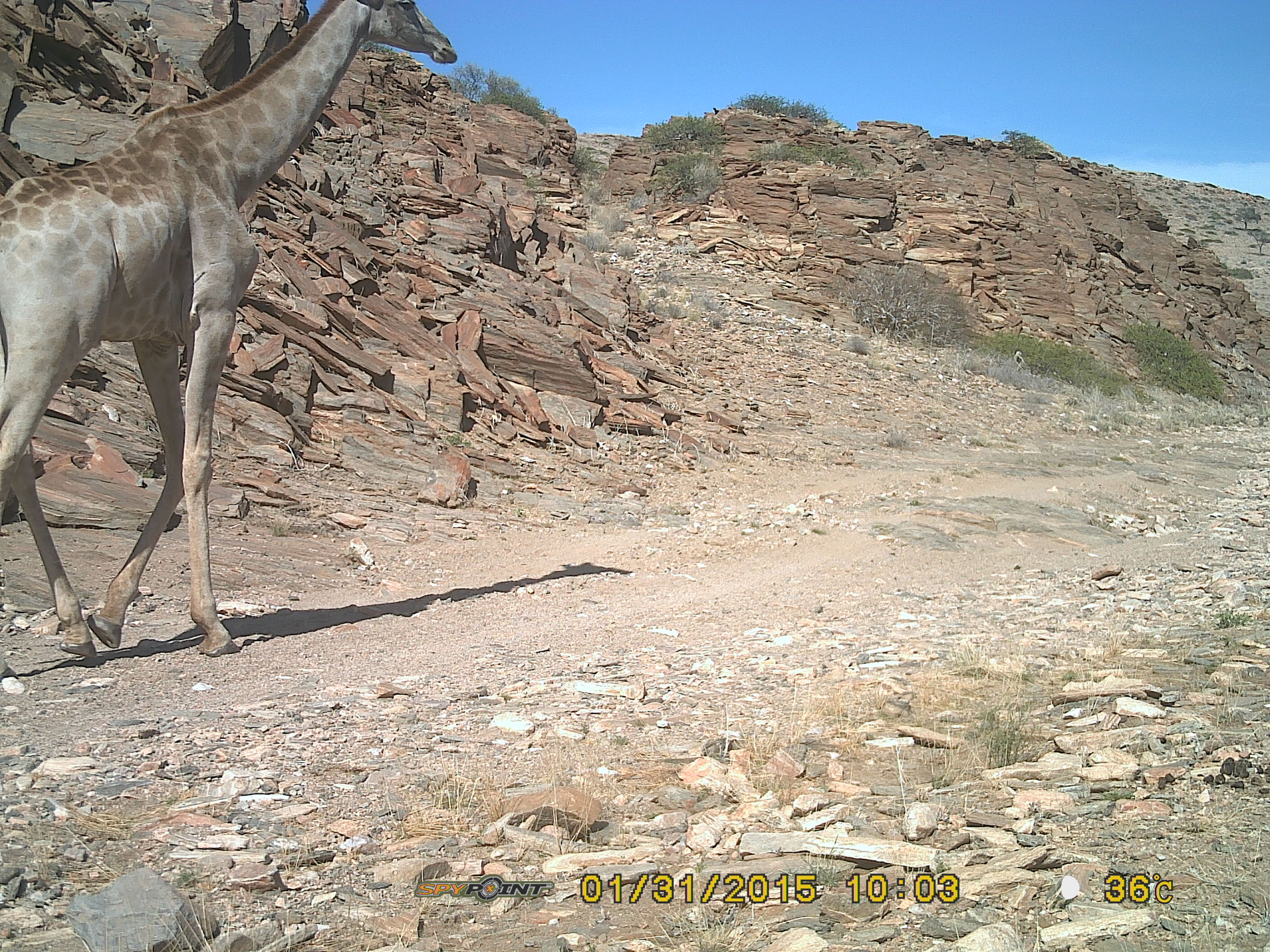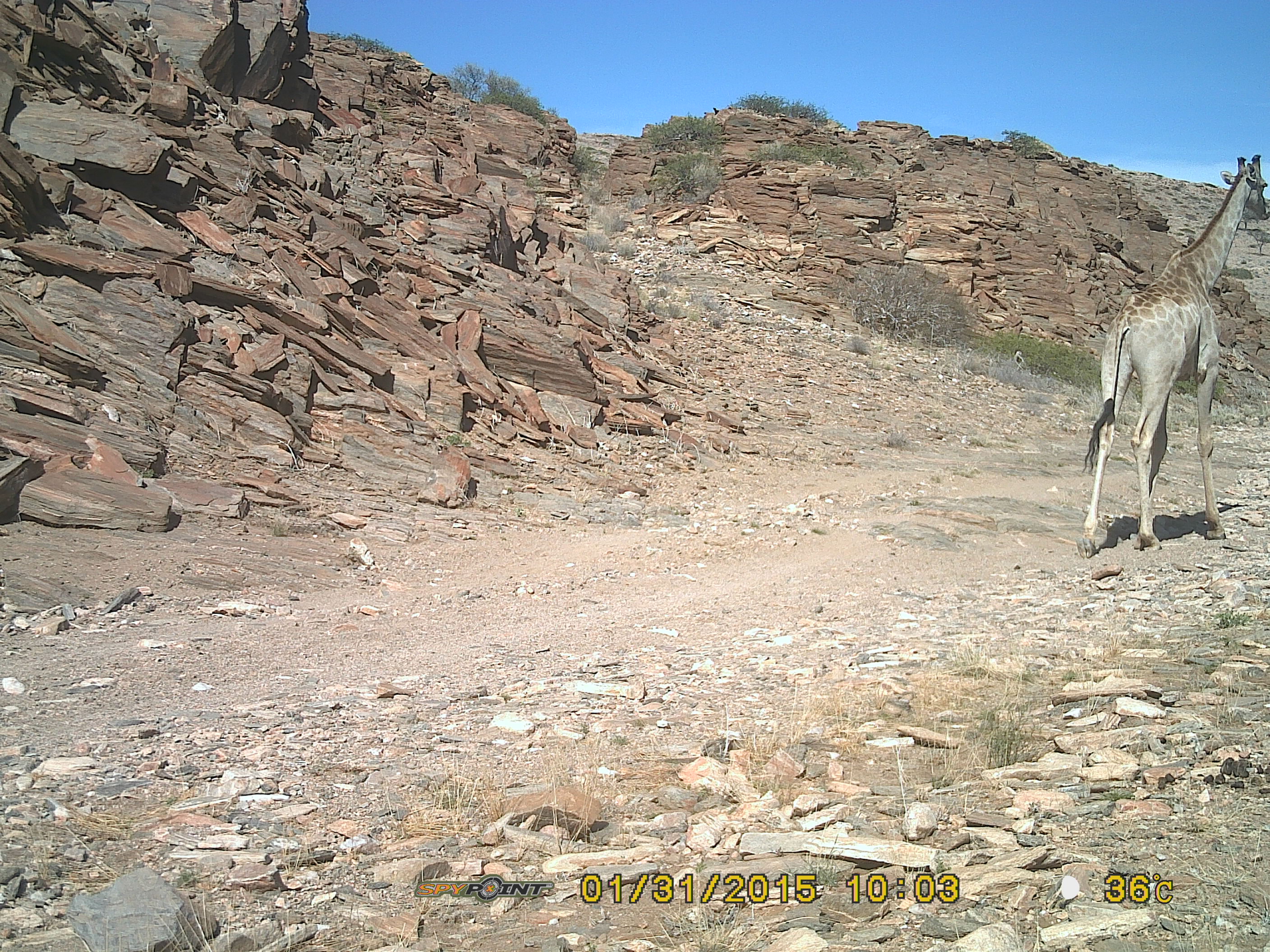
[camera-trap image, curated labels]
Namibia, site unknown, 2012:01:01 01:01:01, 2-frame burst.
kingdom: Animalia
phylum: Chordata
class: Mammalia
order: Artiodactyla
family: Giraffidae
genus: Giraffa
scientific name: Giraffa camelopardalis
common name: giraffe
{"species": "Giraffa camelopardalis (giraffe)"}